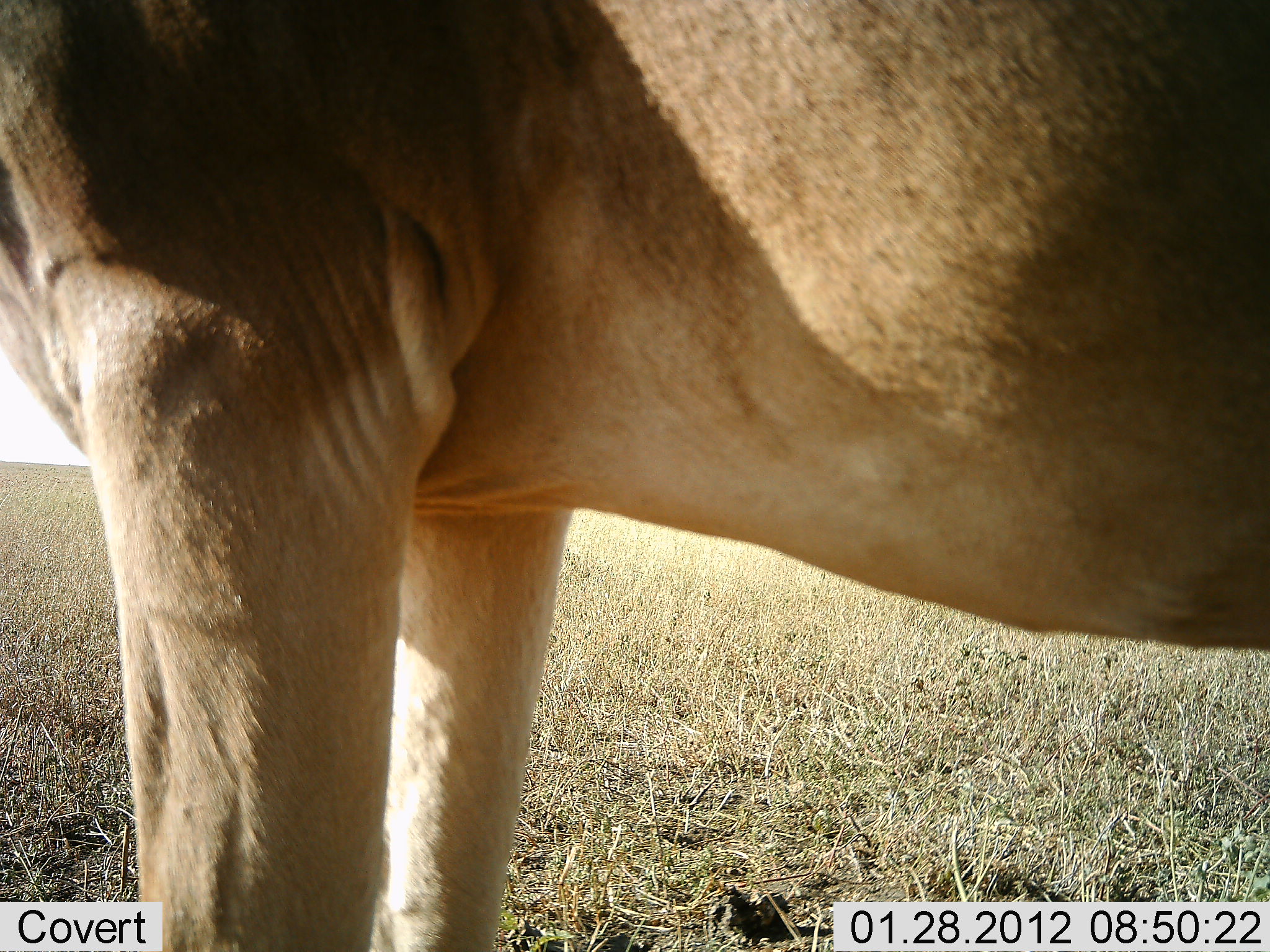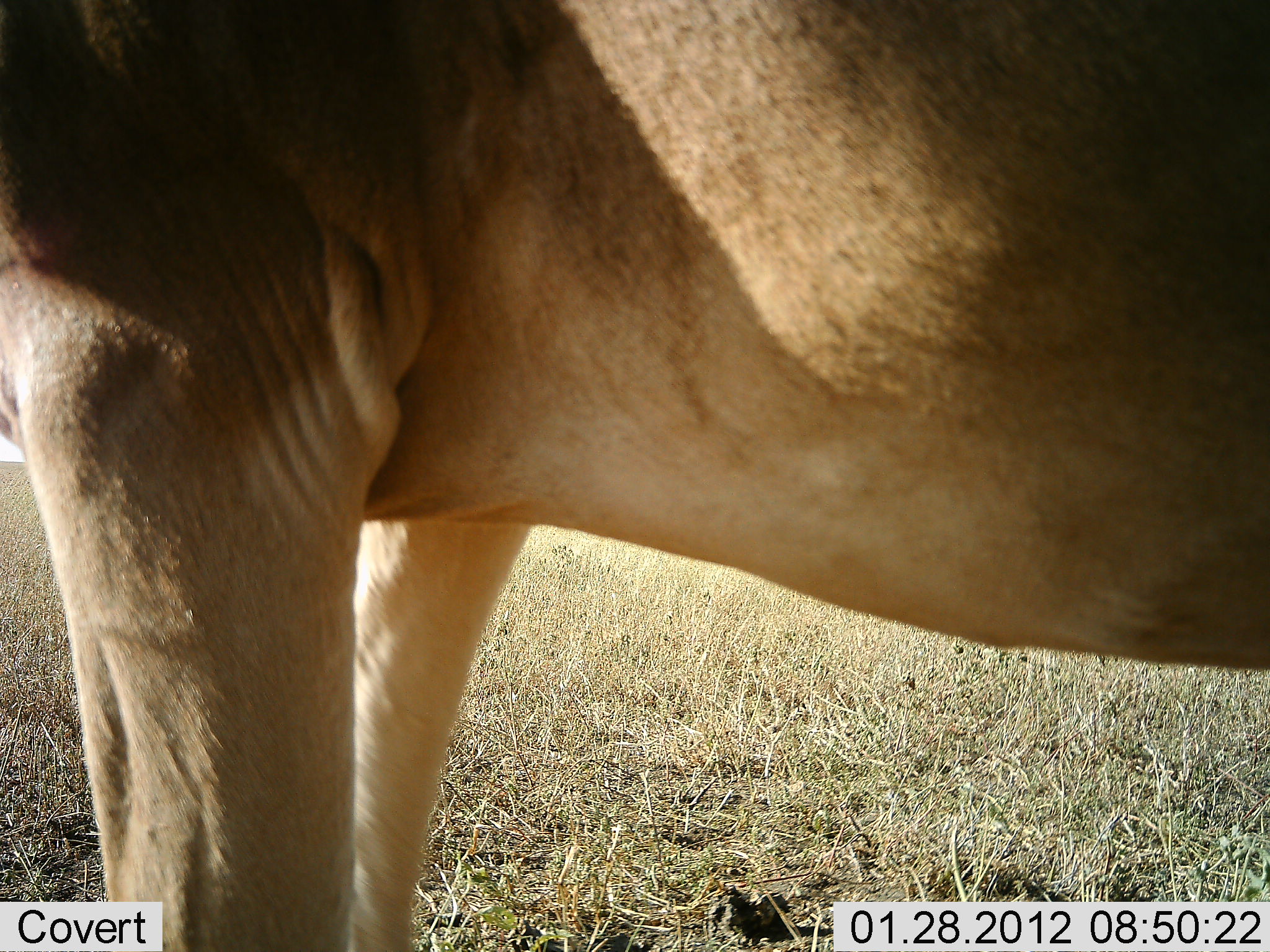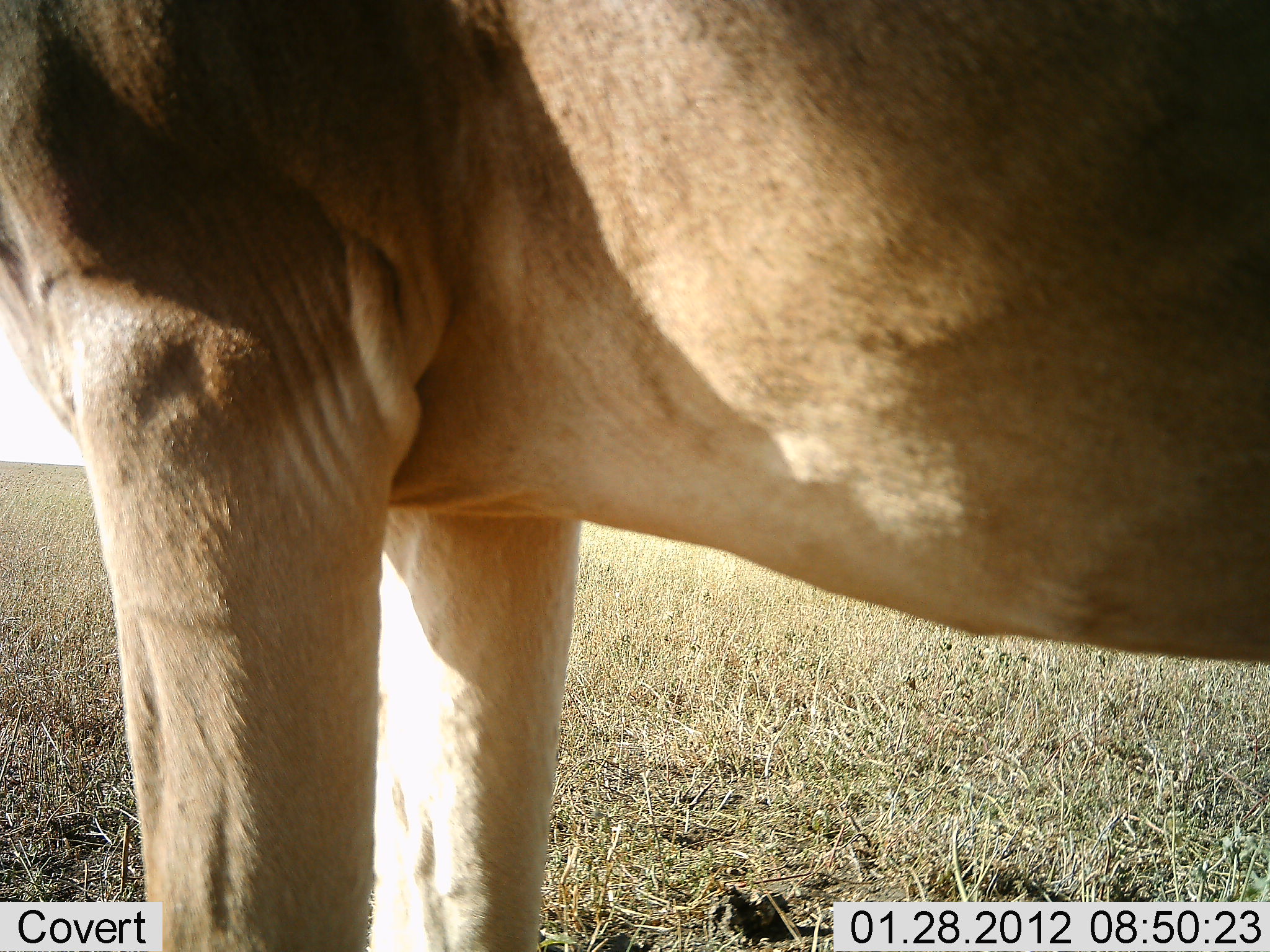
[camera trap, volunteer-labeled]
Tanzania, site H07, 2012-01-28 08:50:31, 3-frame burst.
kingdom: Animalia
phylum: Chordata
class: Mammalia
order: Artiodactyla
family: Bovidae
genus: Alcelaphus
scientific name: Alcelaphus buselaphus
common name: hartebeest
Hartebeest (Alcelaphus buselaphus), count 1. Behavior (volunteer vote fractions): standing 100%, resting 0%, moving 0%, interacting 0%. Young present (vote fraction): 0%. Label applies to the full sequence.